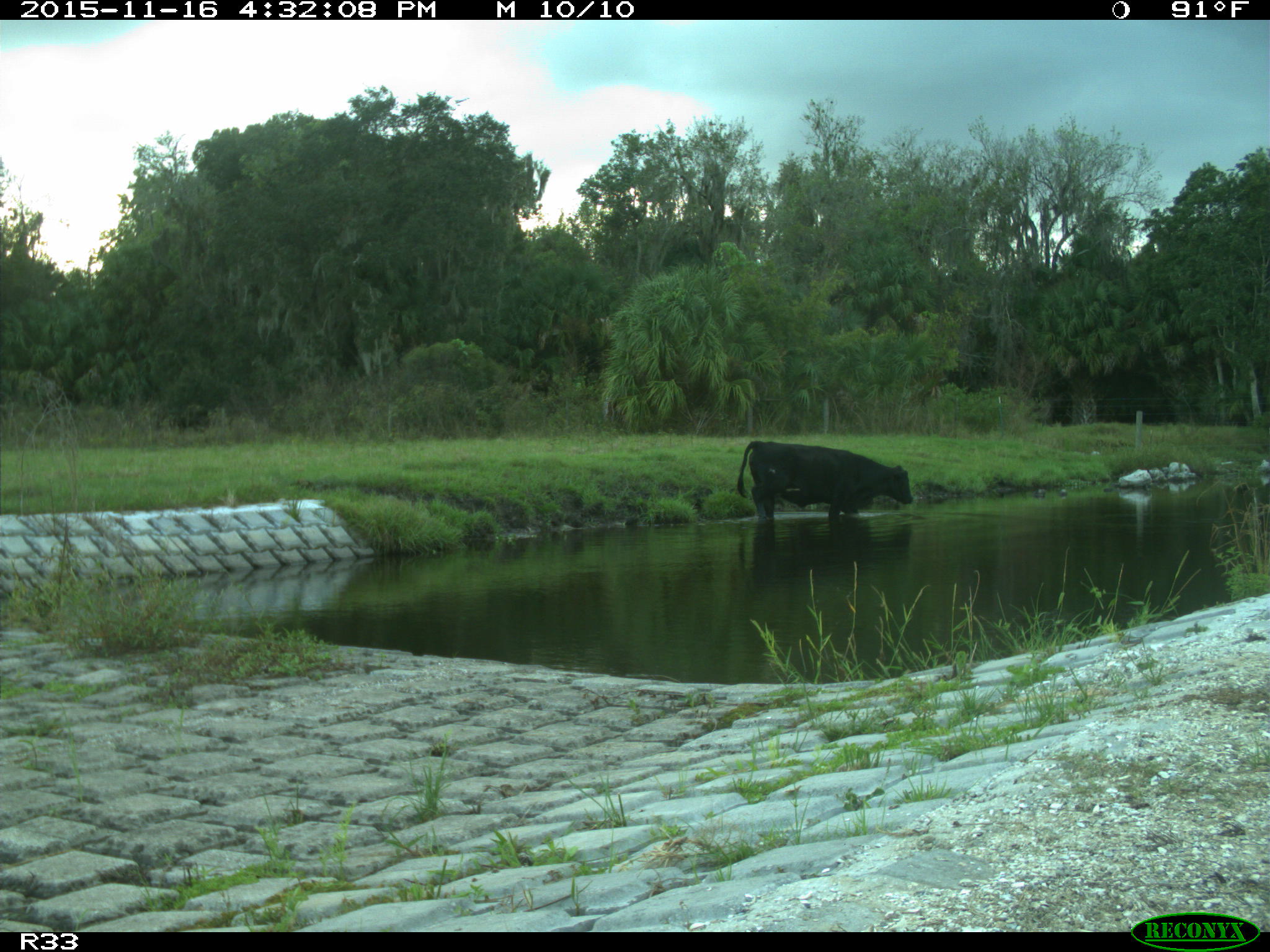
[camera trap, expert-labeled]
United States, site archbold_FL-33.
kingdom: Animalia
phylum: Chordata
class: Mammalia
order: Artiodactyla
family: Bovidae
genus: Bos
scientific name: Bos taurus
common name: domestic cow